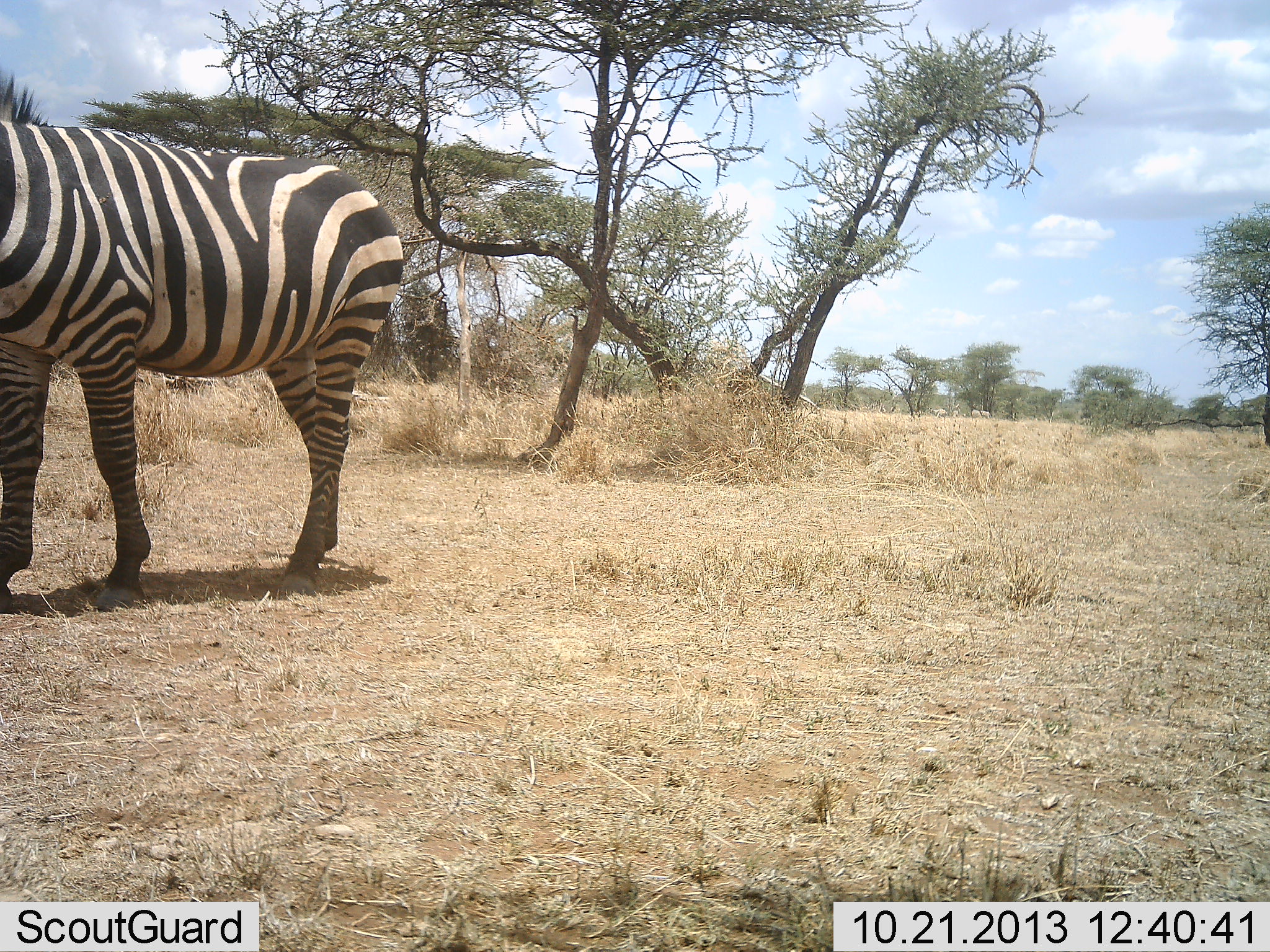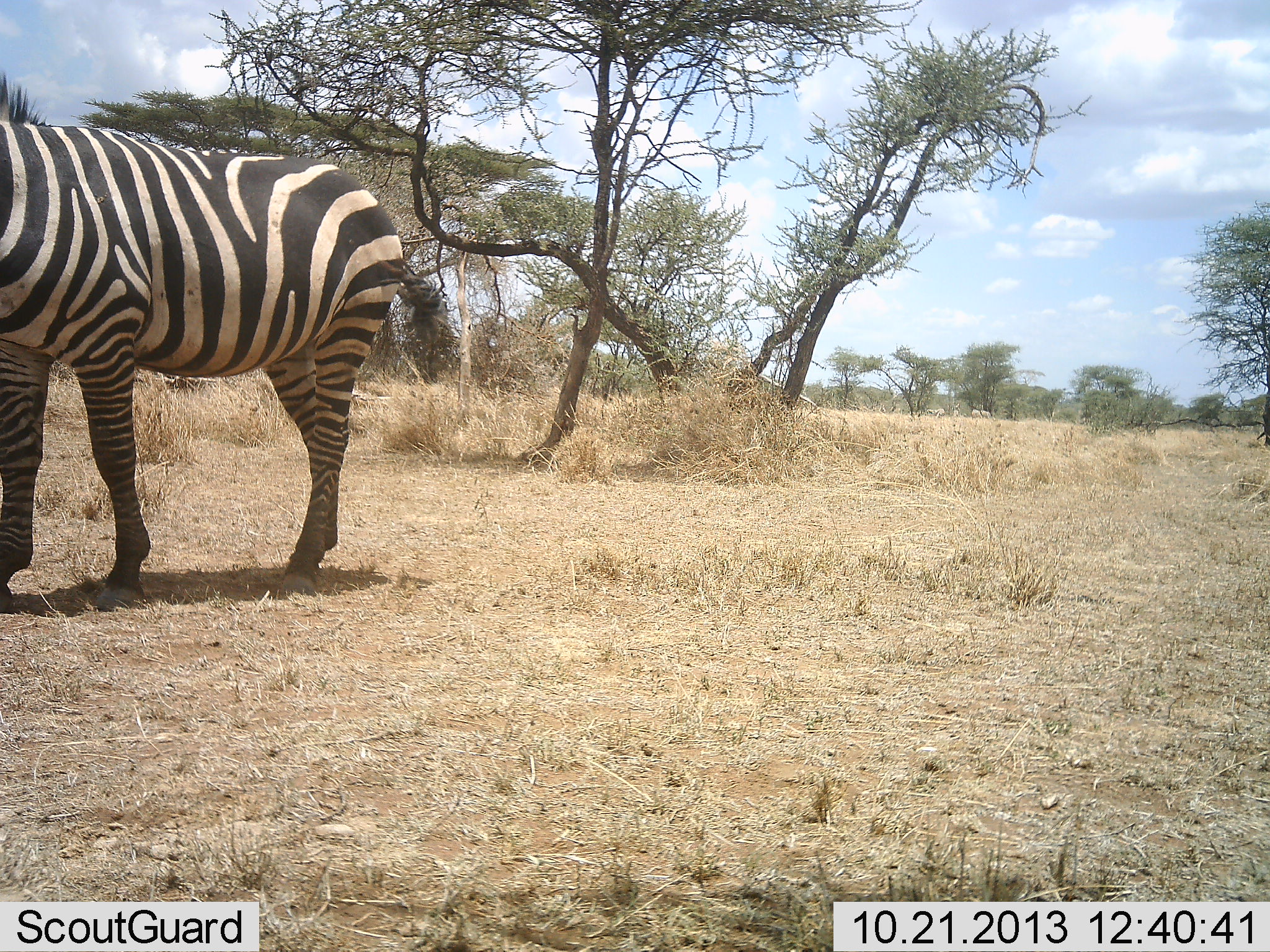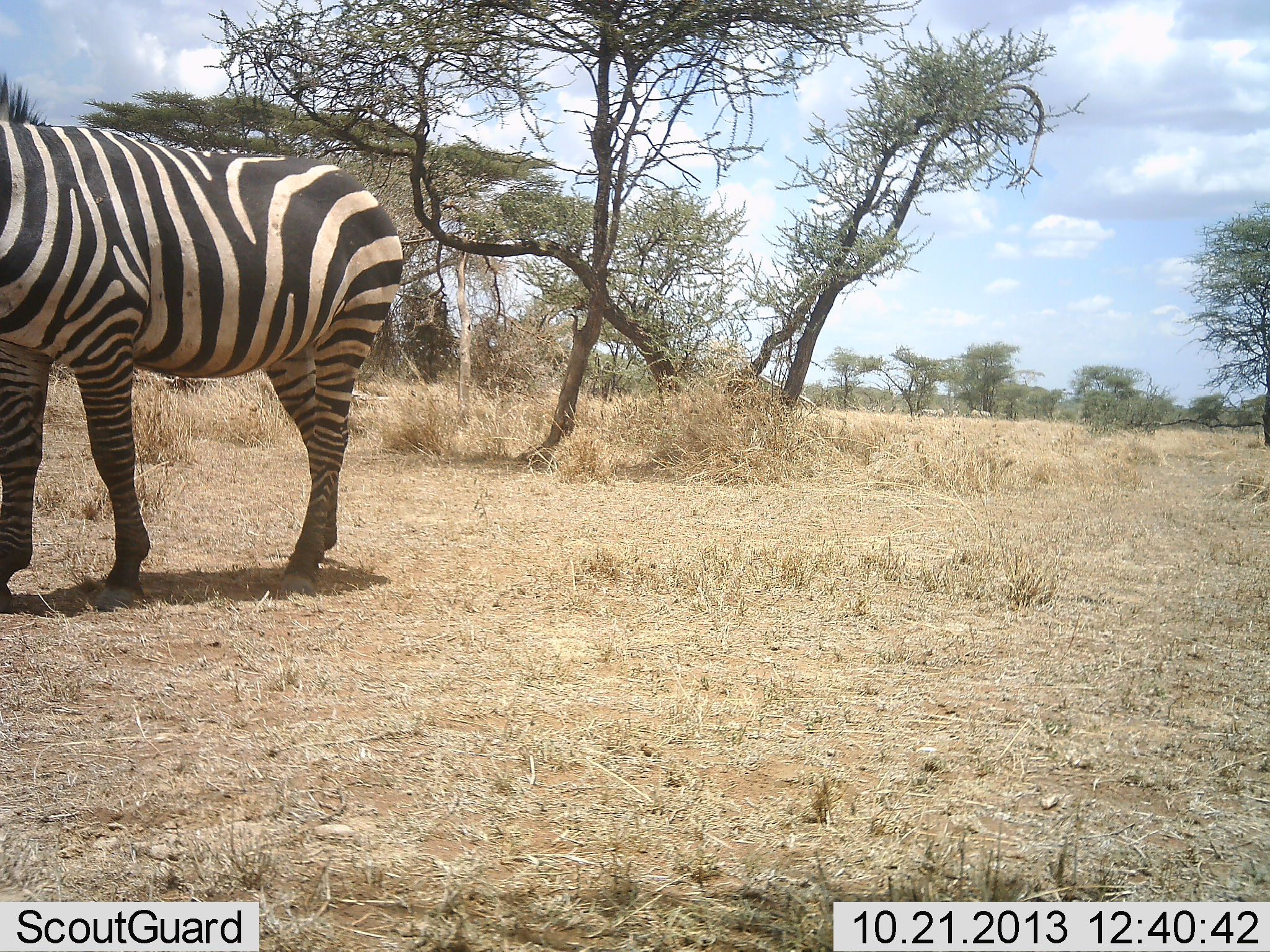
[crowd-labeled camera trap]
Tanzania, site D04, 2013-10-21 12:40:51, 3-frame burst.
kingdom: Animalia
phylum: Chordata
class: Mammalia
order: Perissodactyla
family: Equidae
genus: Equus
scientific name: Equus quagga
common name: plains zebra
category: zebra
Zebra (plains zebra) (Equus quagga), count 1. Behavior (volunteer vote fractions): standing 91%, resting 0%, moving 9%, interacting 0%. Young present (vote fraction): 0%. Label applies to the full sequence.